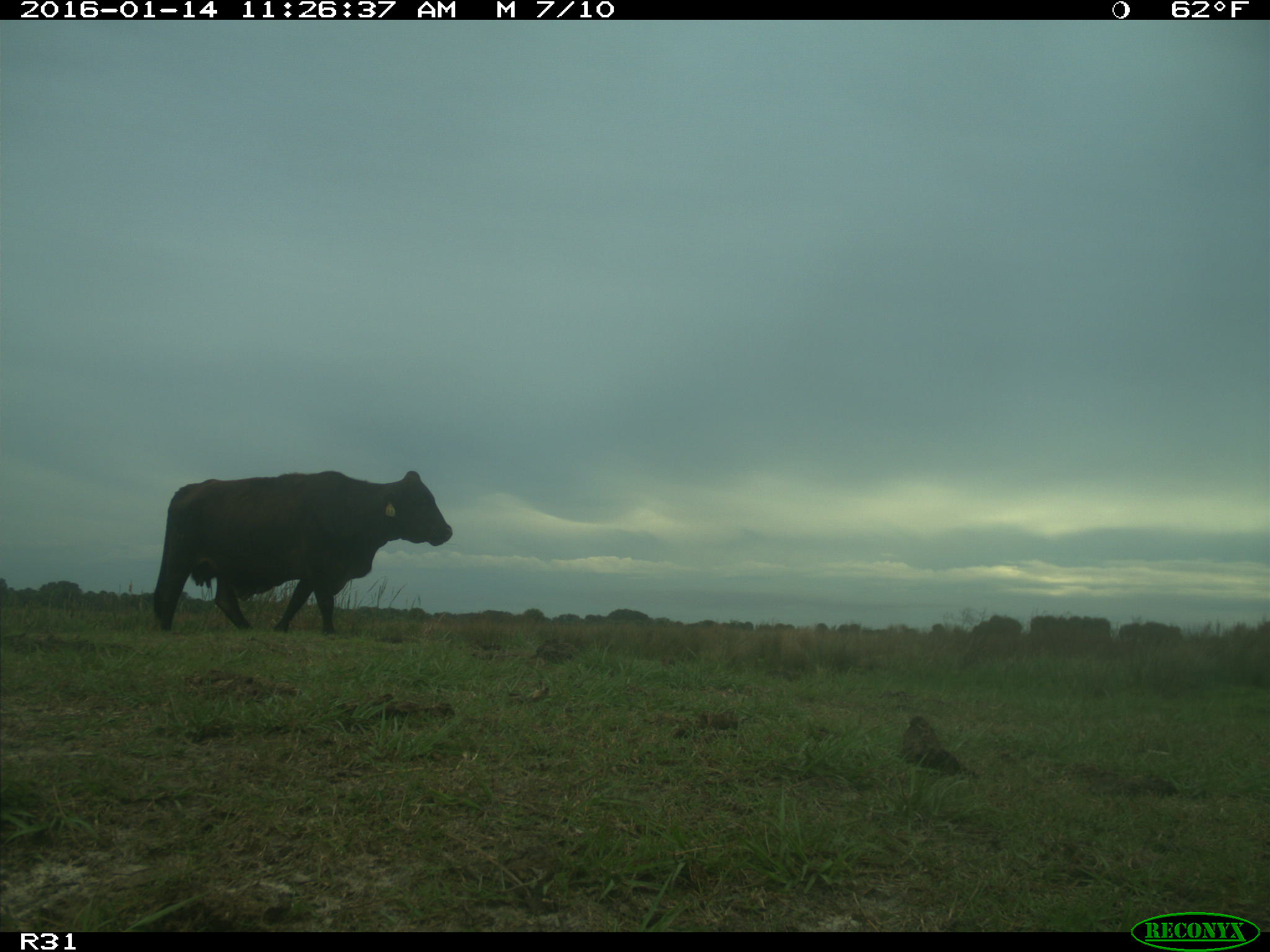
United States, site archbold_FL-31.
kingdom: Animalia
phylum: Chordata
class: Mammalia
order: Artiodactyla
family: Bovidae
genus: Bos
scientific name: Bos taurus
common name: domestic cow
Bos taurus (domestic cow).